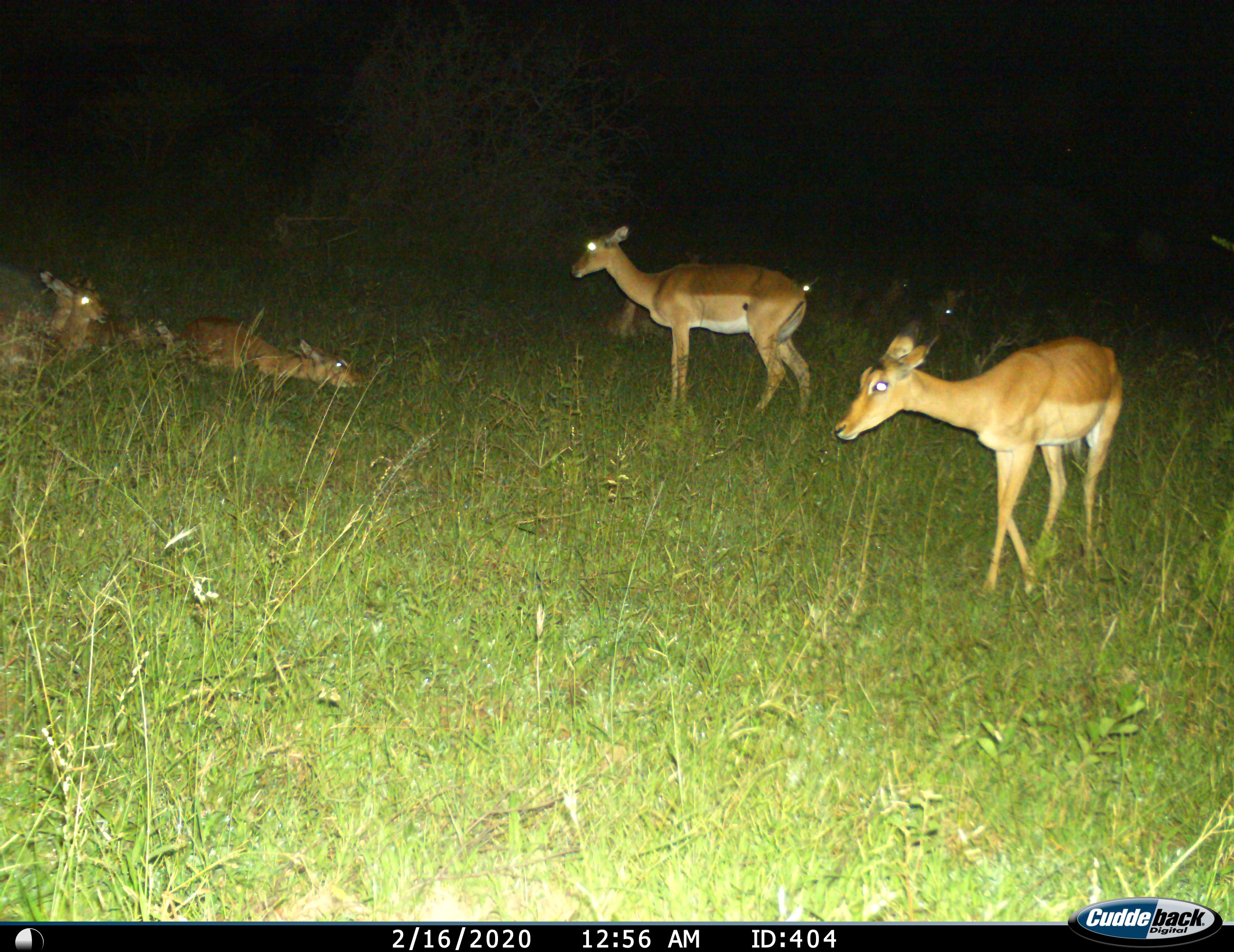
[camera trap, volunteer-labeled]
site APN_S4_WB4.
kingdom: Animalia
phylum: Chordata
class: Mammalia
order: Artiodactyla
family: Bovidae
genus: Aepyceros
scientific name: Aepyceros melampus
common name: impala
Impala (Aepyceros melampus), count 7. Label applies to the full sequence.